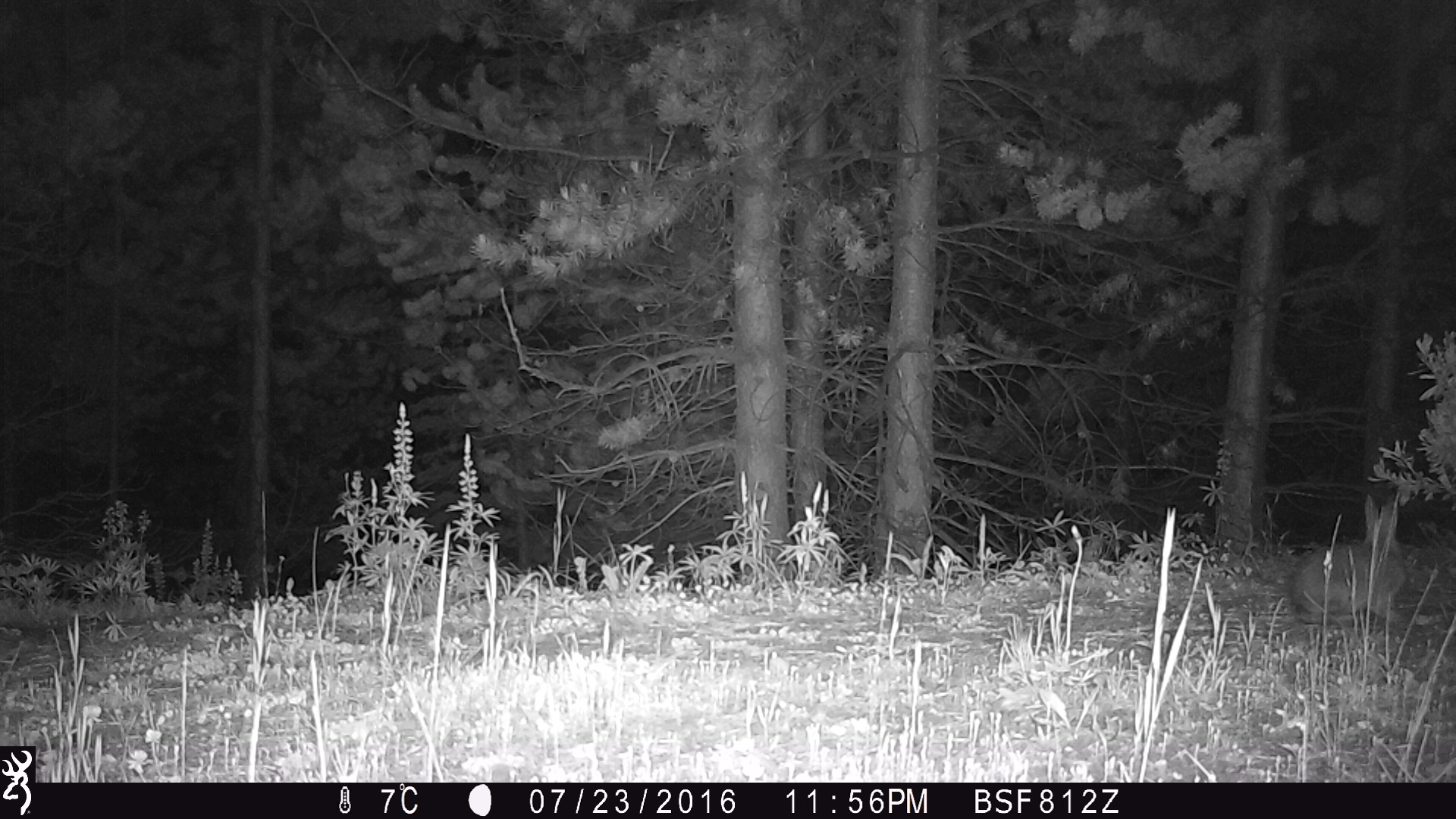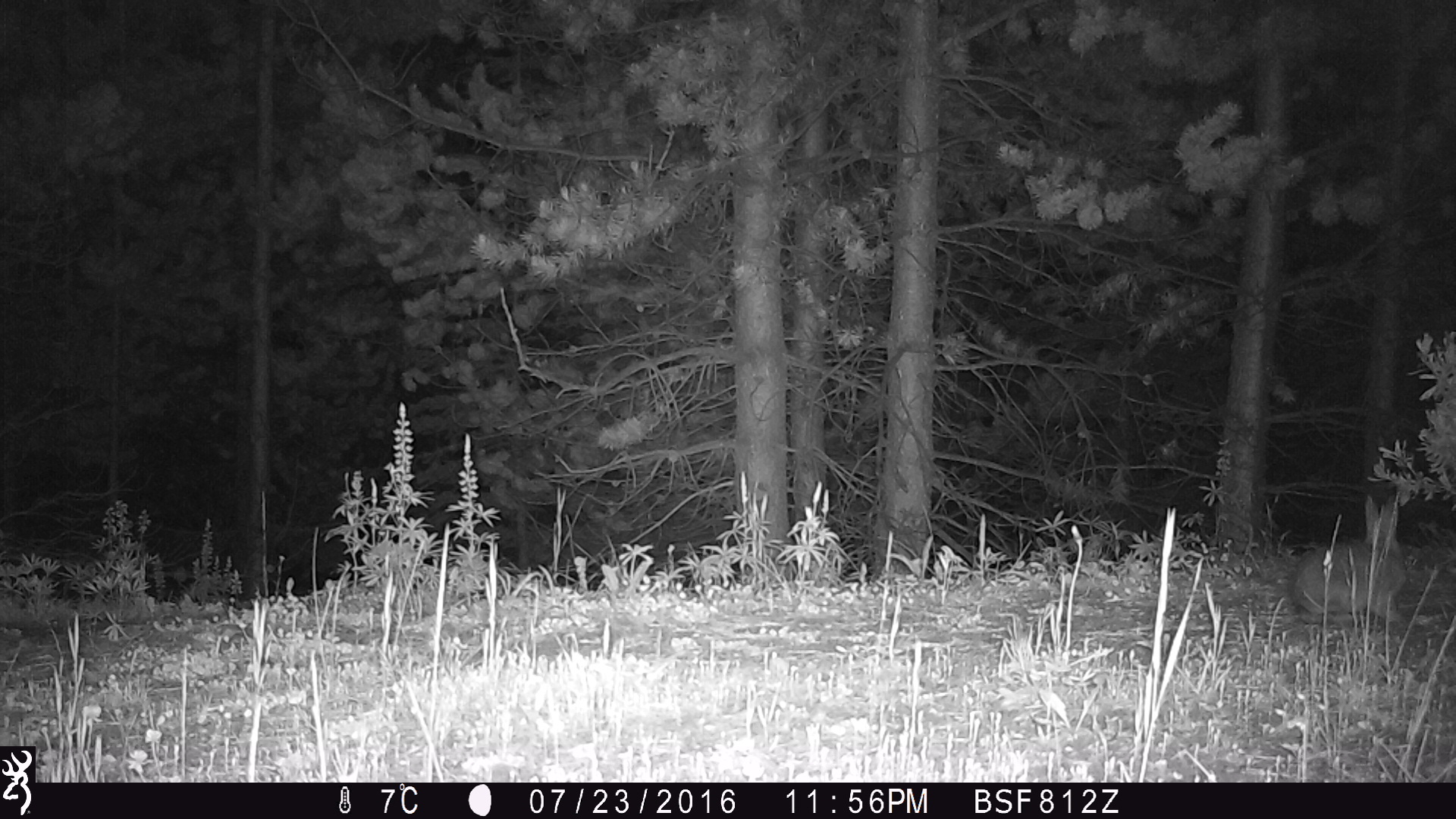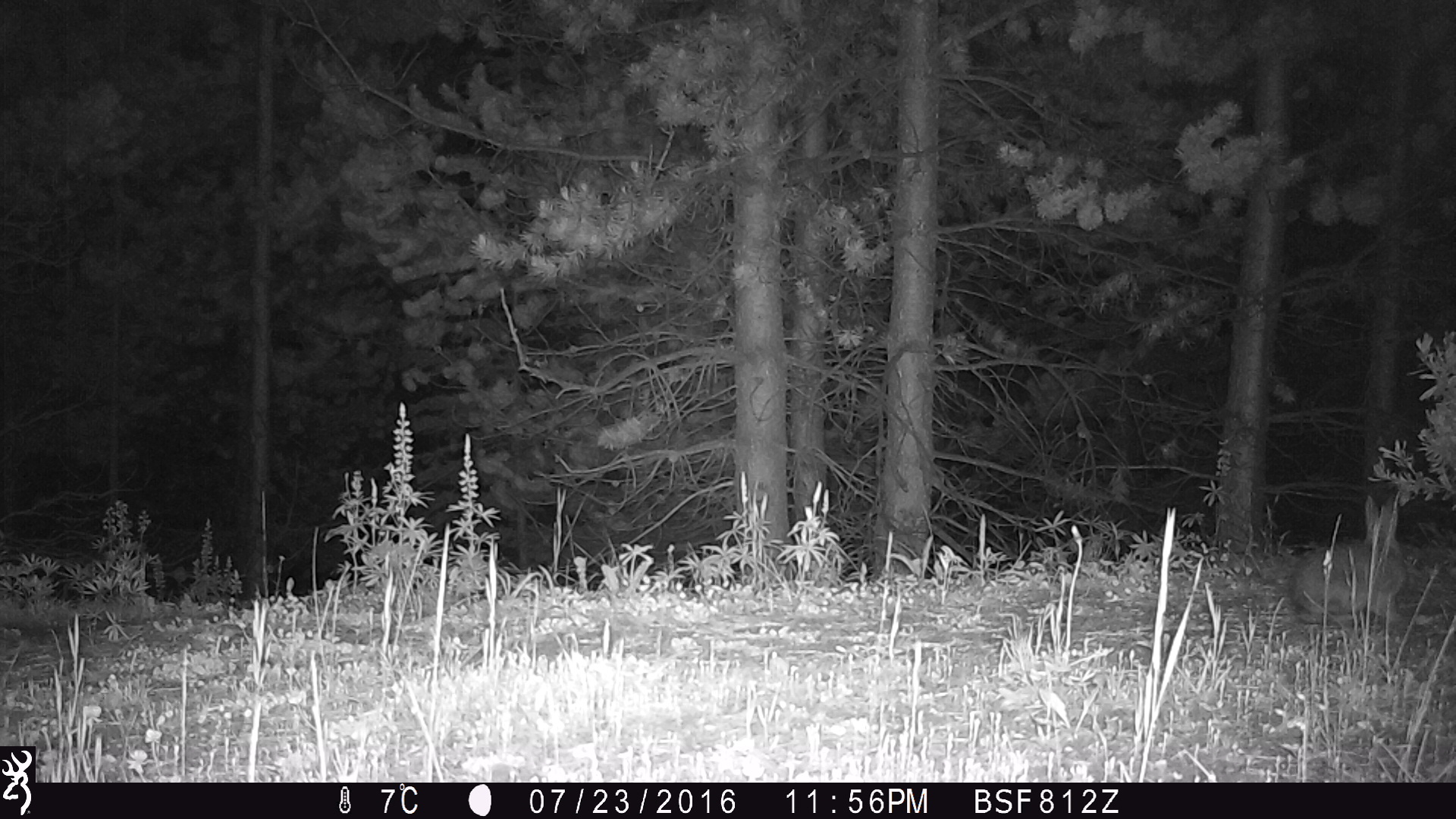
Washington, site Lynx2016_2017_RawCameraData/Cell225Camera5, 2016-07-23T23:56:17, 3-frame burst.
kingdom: Animalia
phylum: Chordata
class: Mammalia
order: Lagomorpha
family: Leporidae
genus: Lepus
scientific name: Lepus americanus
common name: snowshoe hare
Lepus americanus (snowshoe hare). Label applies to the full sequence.